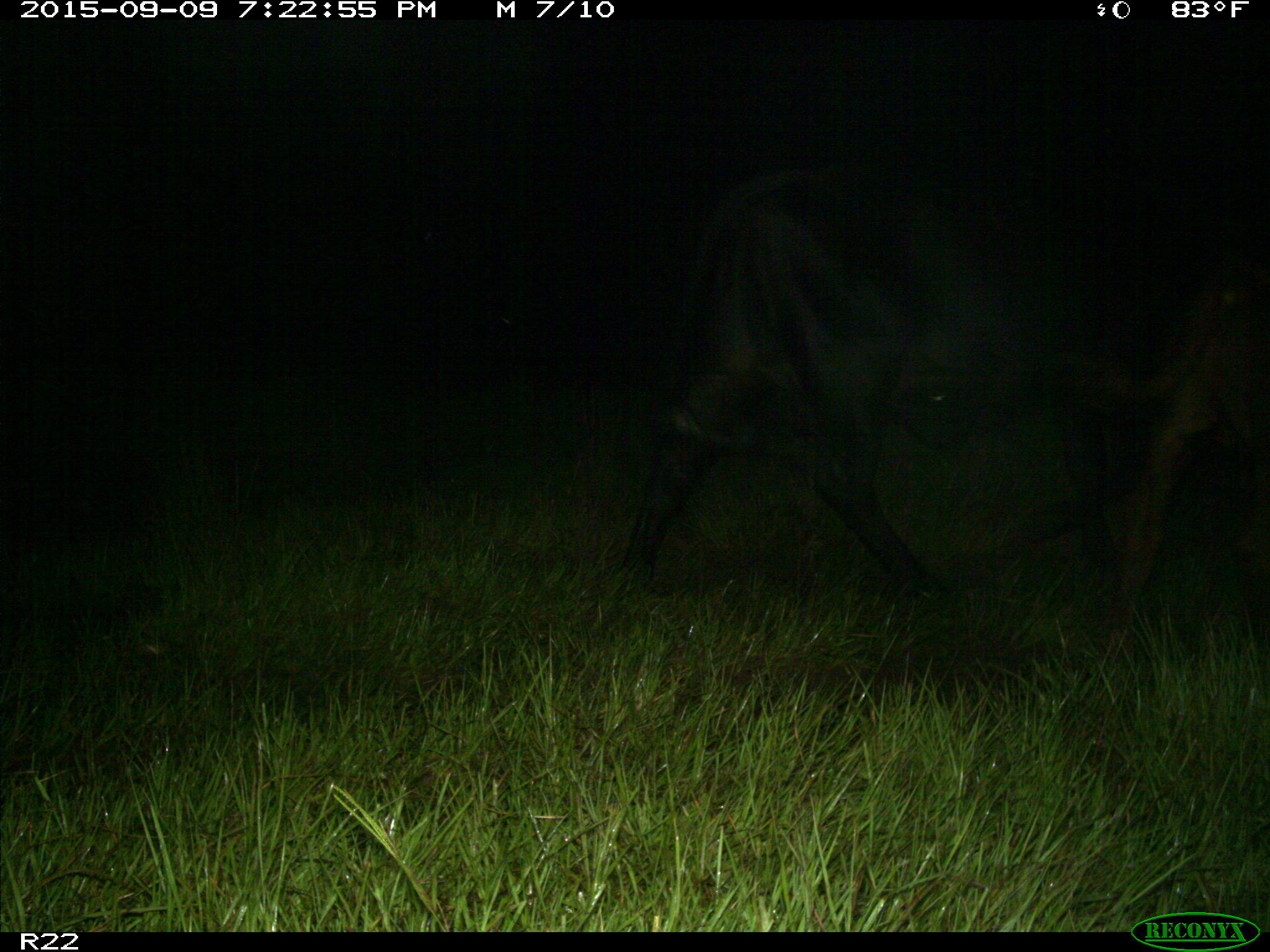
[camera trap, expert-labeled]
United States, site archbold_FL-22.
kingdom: Animalia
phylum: Chordata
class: Mammalia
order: Artiodactyla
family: Bovidae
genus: Bos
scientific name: Bos taurus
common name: domestic cow